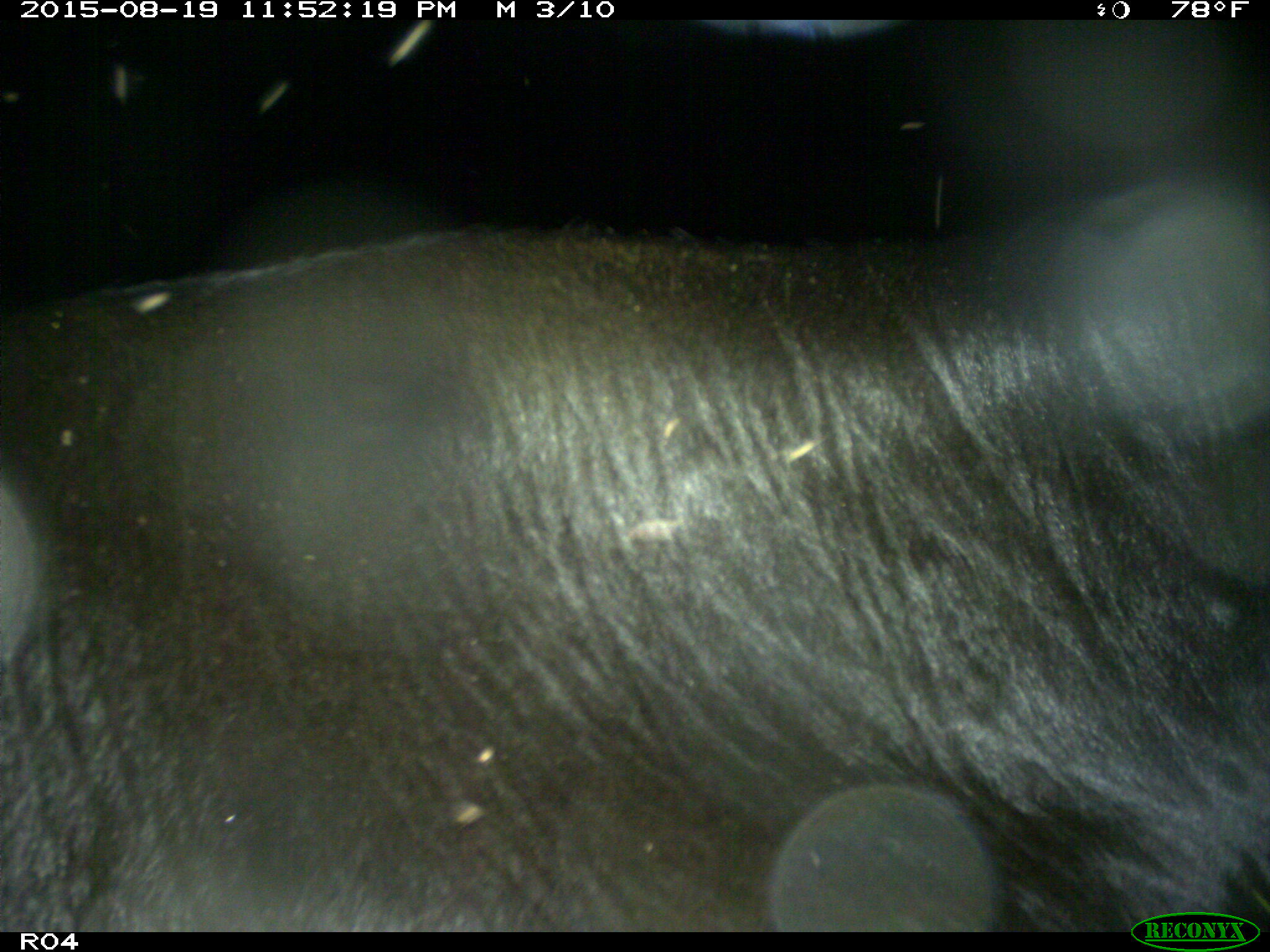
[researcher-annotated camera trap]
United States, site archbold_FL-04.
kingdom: Animalia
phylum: Chordata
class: Mammalia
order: Artiodactyla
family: Bovidae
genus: Bos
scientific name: Bos taurus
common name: domestic cow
Bos taurus (domestic cow).